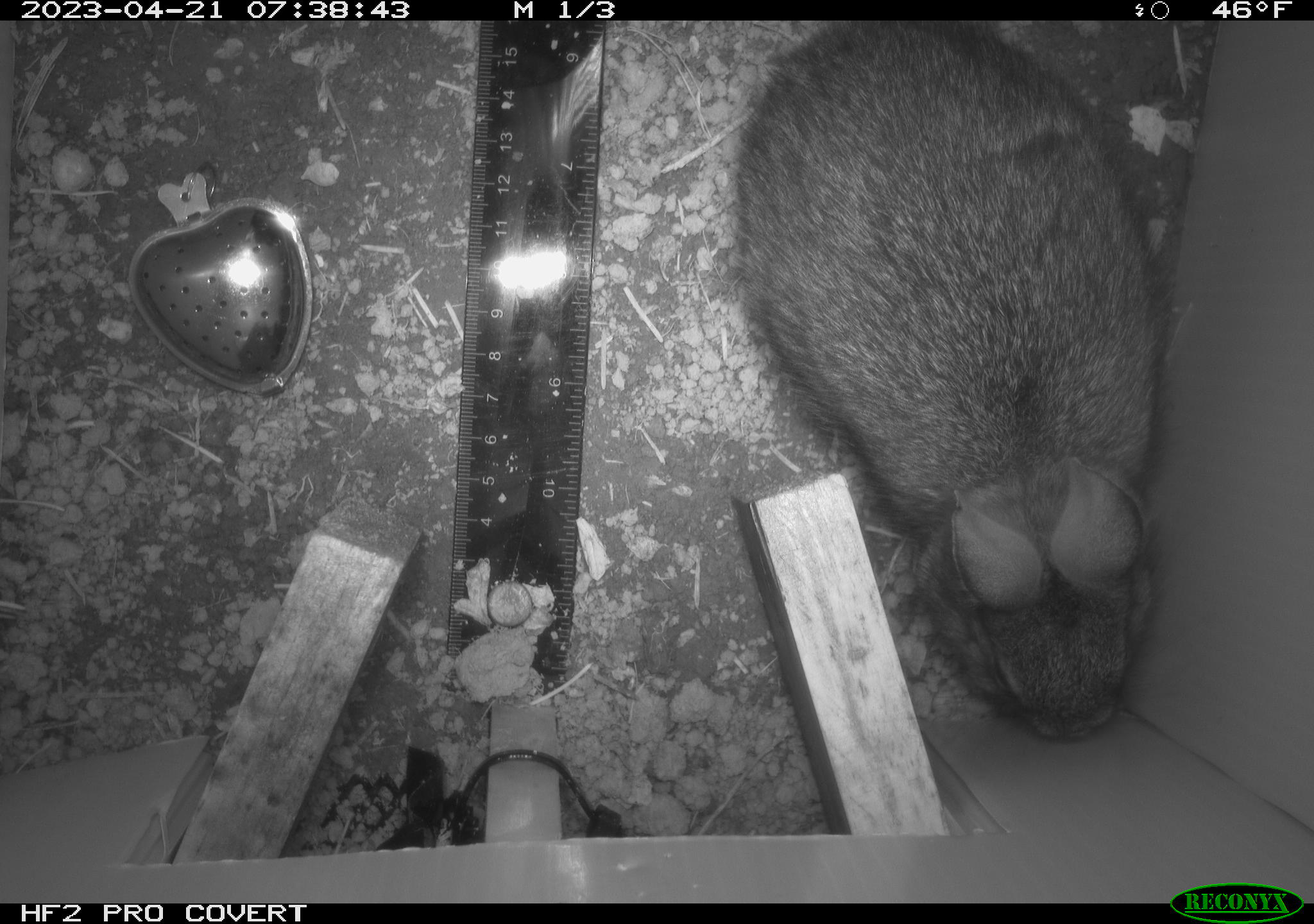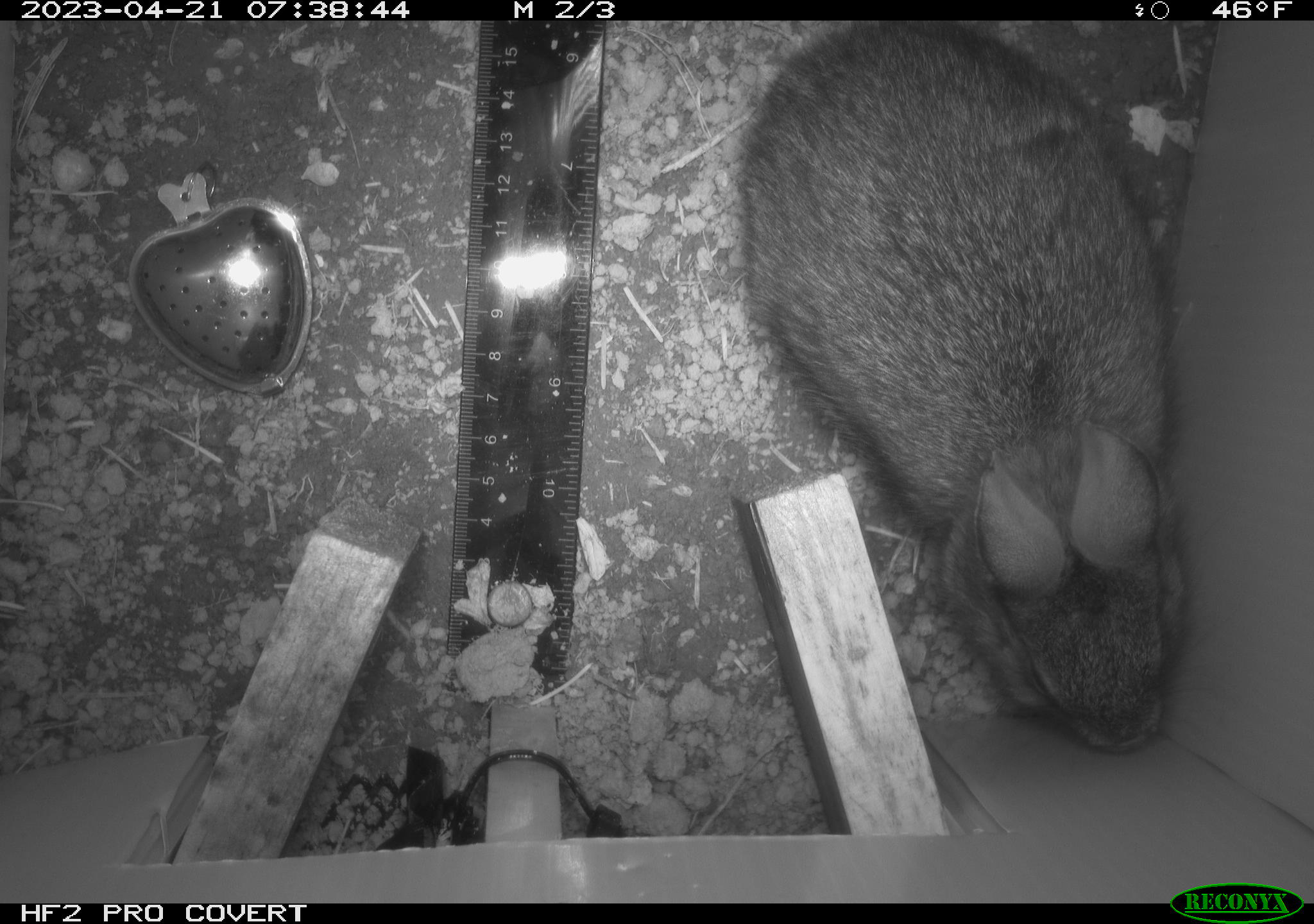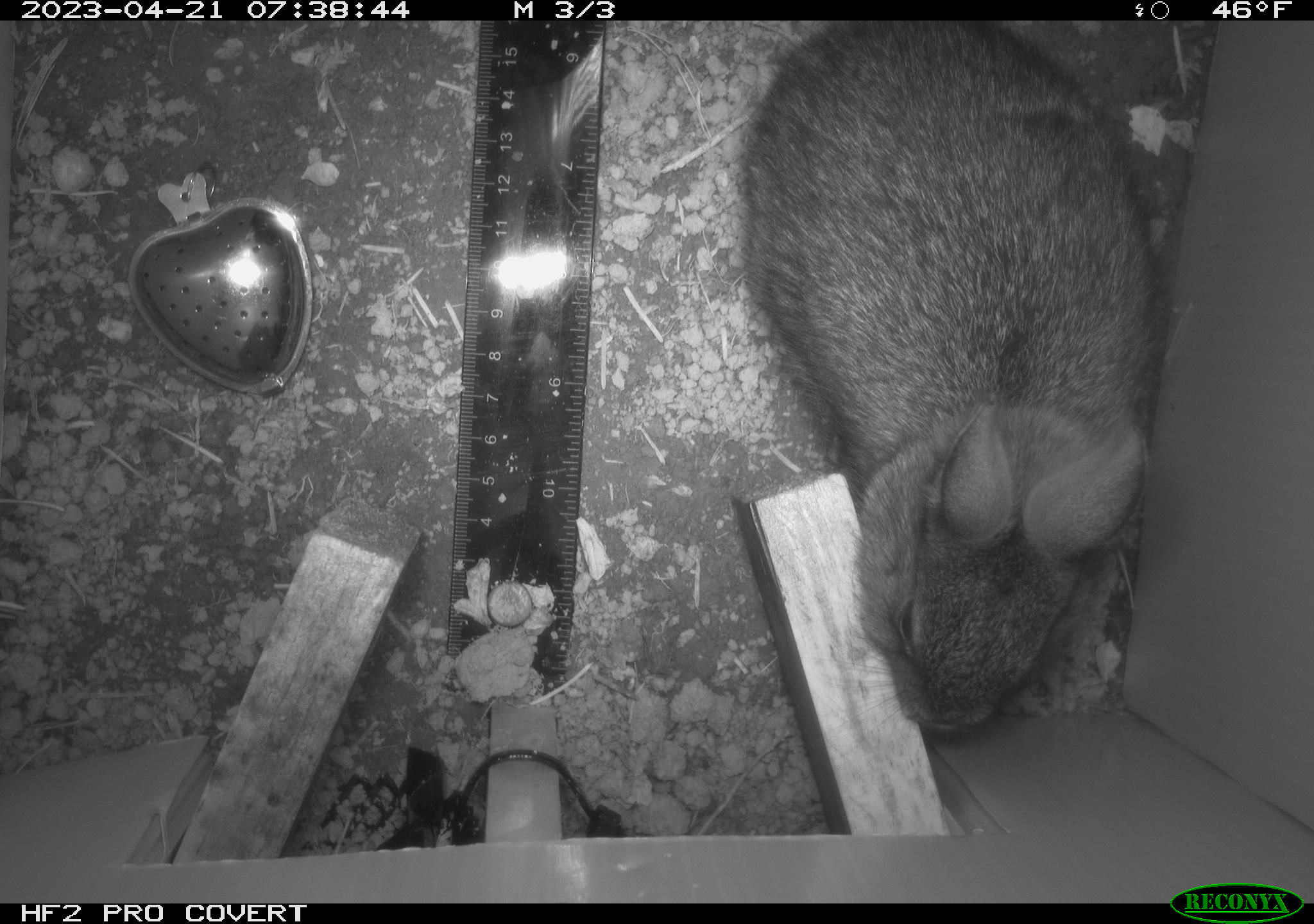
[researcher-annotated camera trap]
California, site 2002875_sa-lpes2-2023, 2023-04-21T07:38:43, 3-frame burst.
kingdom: Animalia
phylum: Chordata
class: Mammalia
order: Lagomorpha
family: Leporidae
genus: Sylvilagus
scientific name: Sylvilagus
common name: cottontail rabbits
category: sylvilagus species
Sylvilagus species (cottontail rabbits) (Sylvilagus).